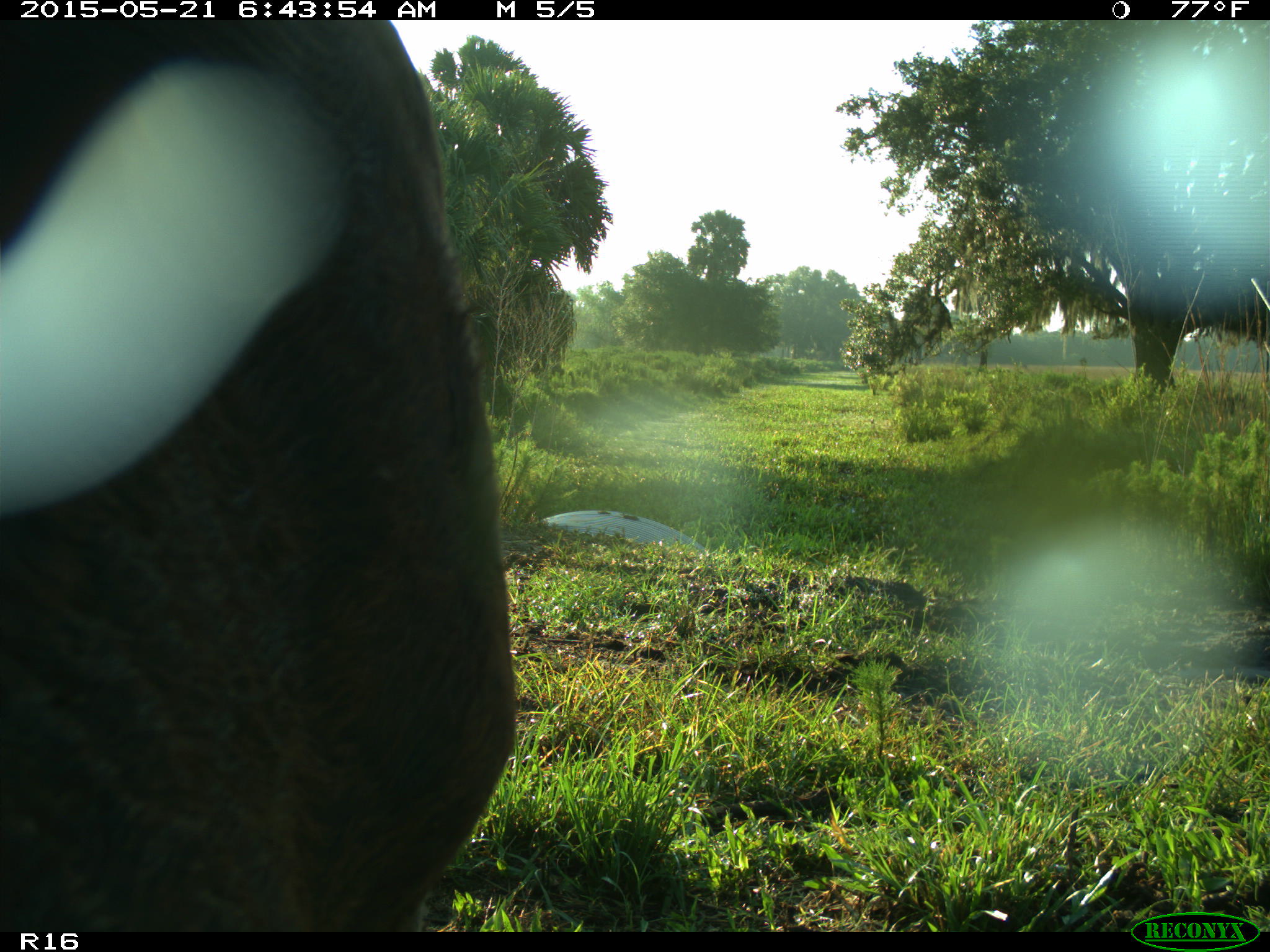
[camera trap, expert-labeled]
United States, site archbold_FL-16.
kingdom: Animalia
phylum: Chordata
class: Mammalia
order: Artiodactyla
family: Bovidae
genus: Bos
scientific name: Bos taurus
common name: domestic cow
Bos taurus (domestic cow).